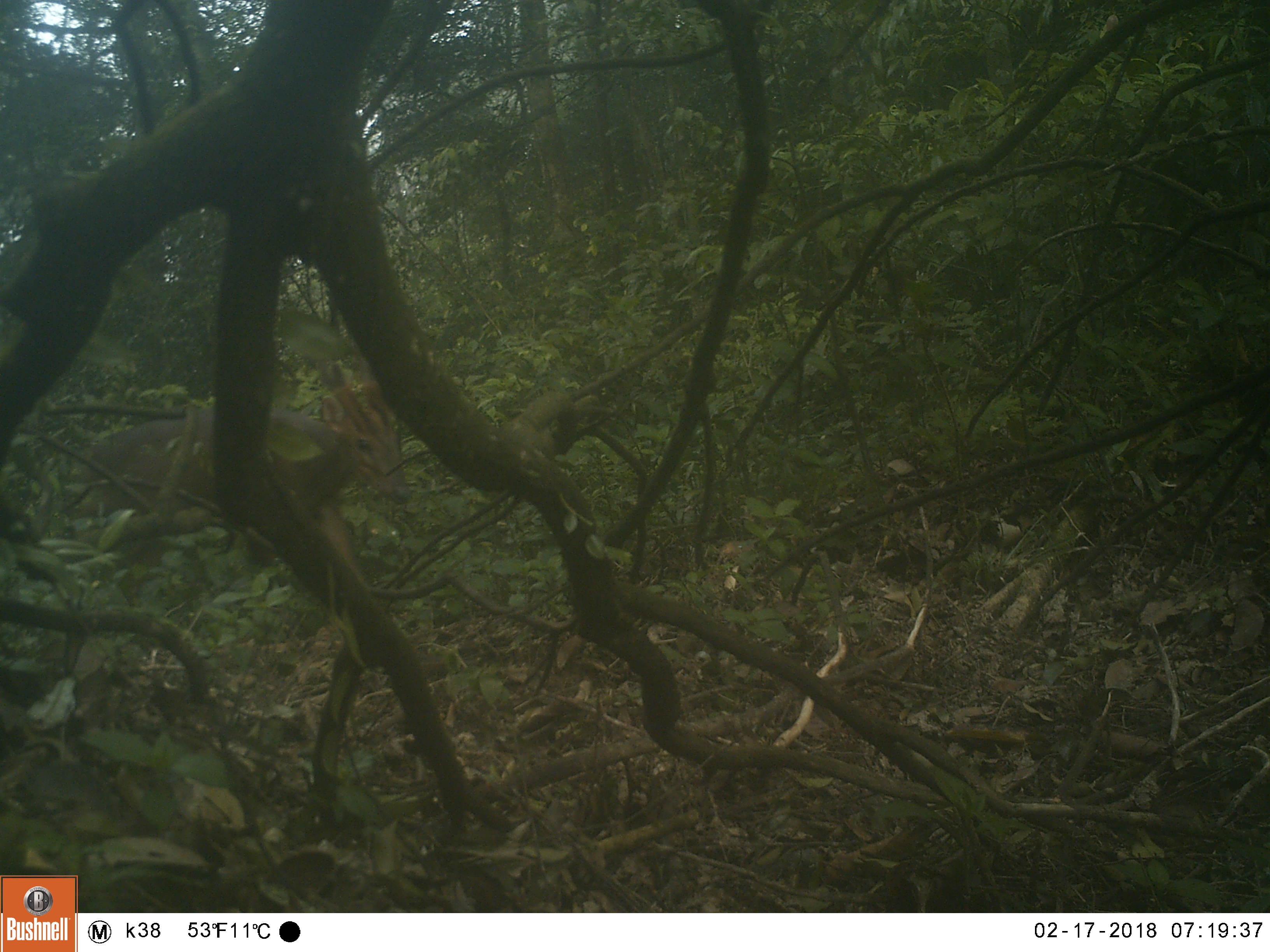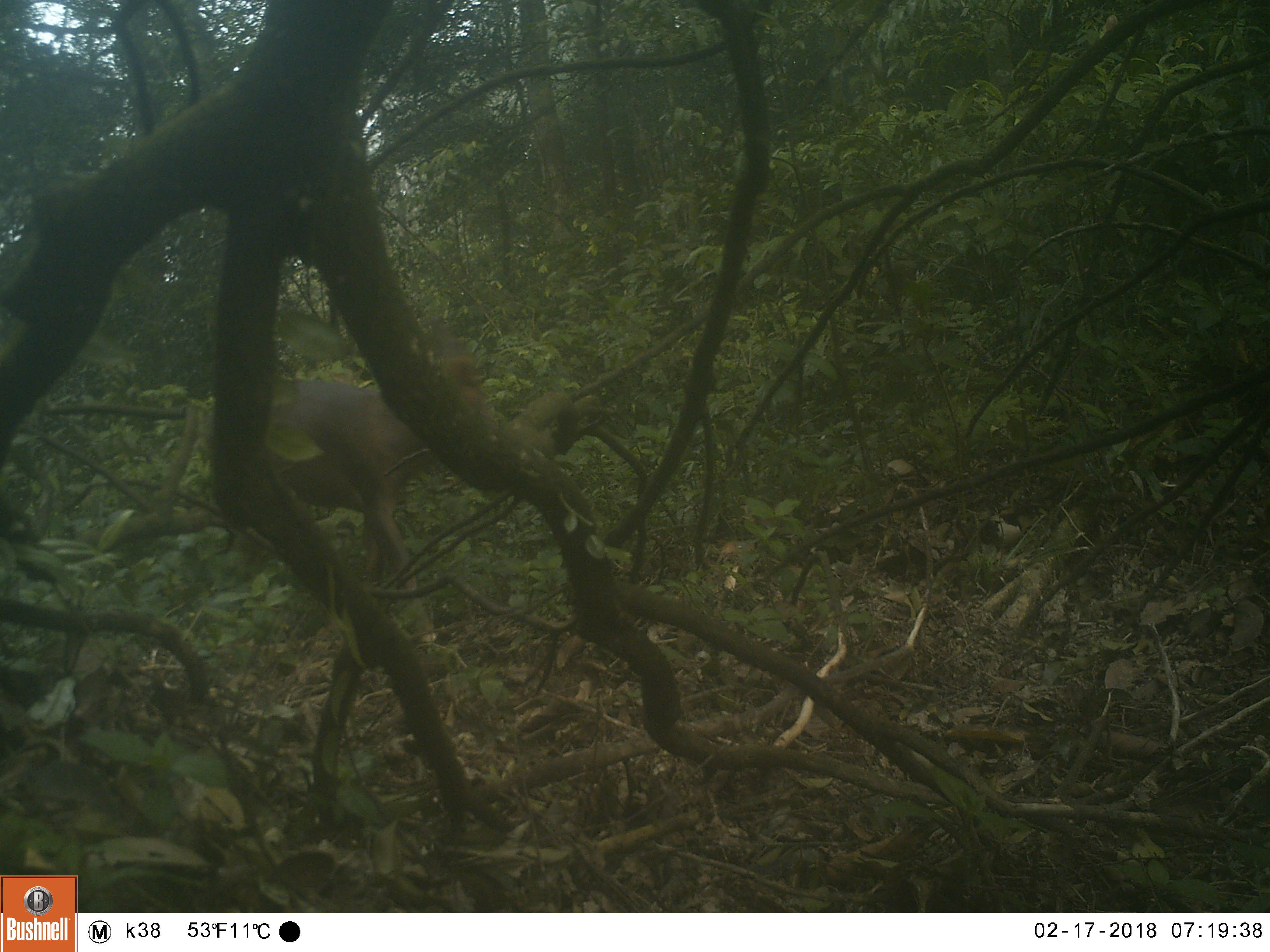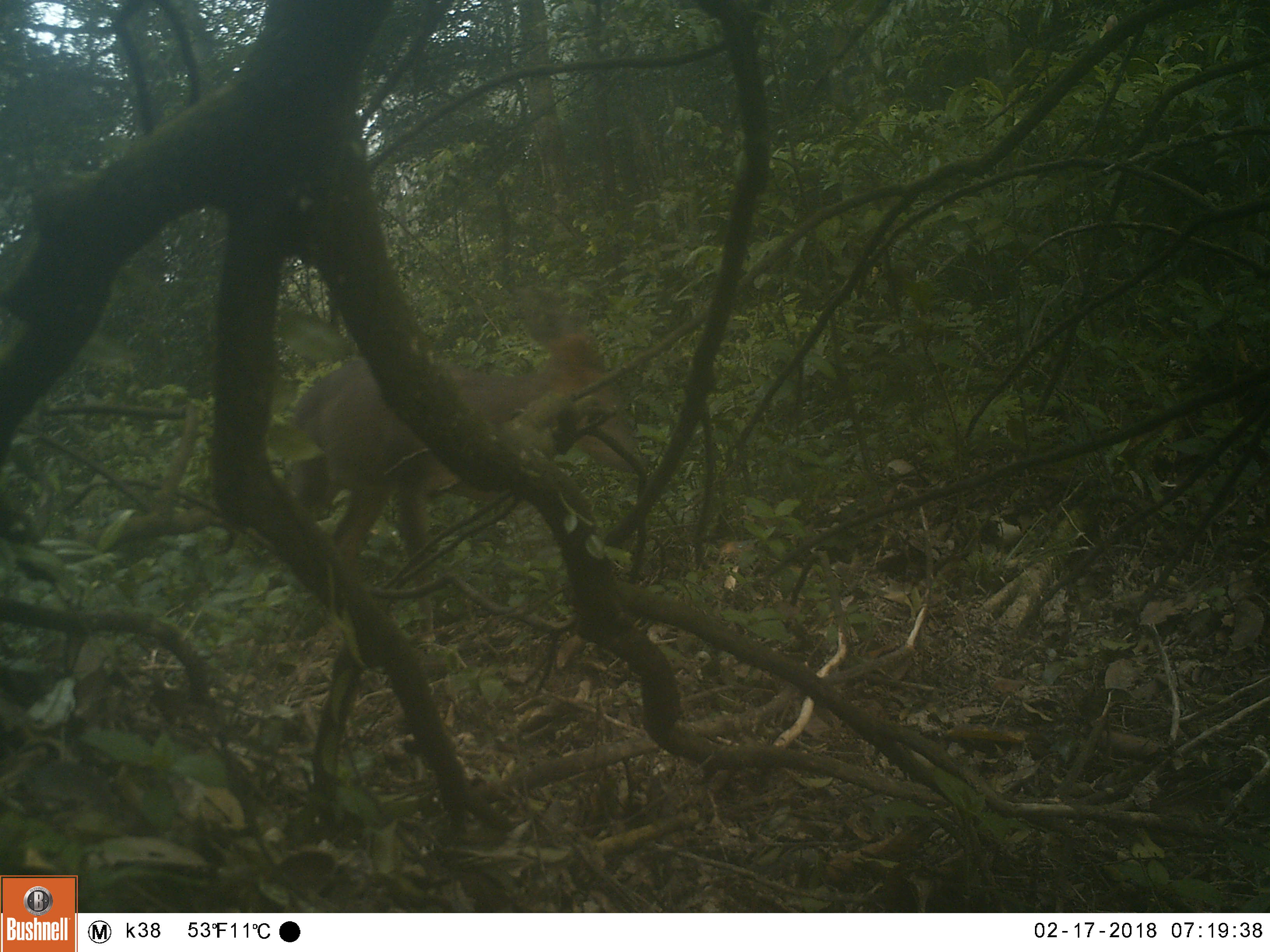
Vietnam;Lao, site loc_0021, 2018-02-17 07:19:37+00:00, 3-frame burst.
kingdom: Animalia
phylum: Chordata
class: Mammalia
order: Artiodactyla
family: Cervidae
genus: Muntiacus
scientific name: Muntiacus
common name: muntjacs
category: unidentified muntjac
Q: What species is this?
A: Unidentified muntjac (muntjacs) (Muntiacus).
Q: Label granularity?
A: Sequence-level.